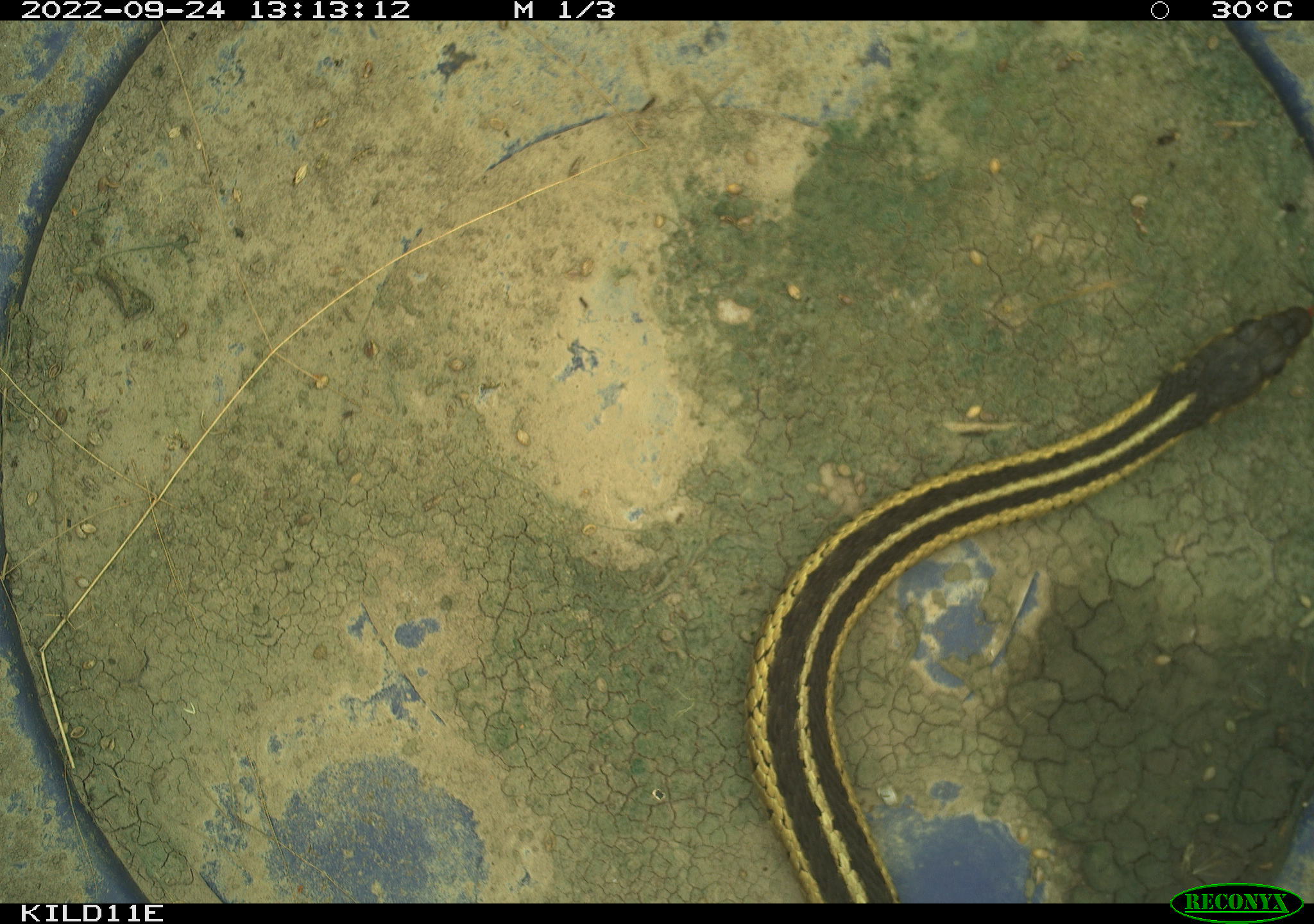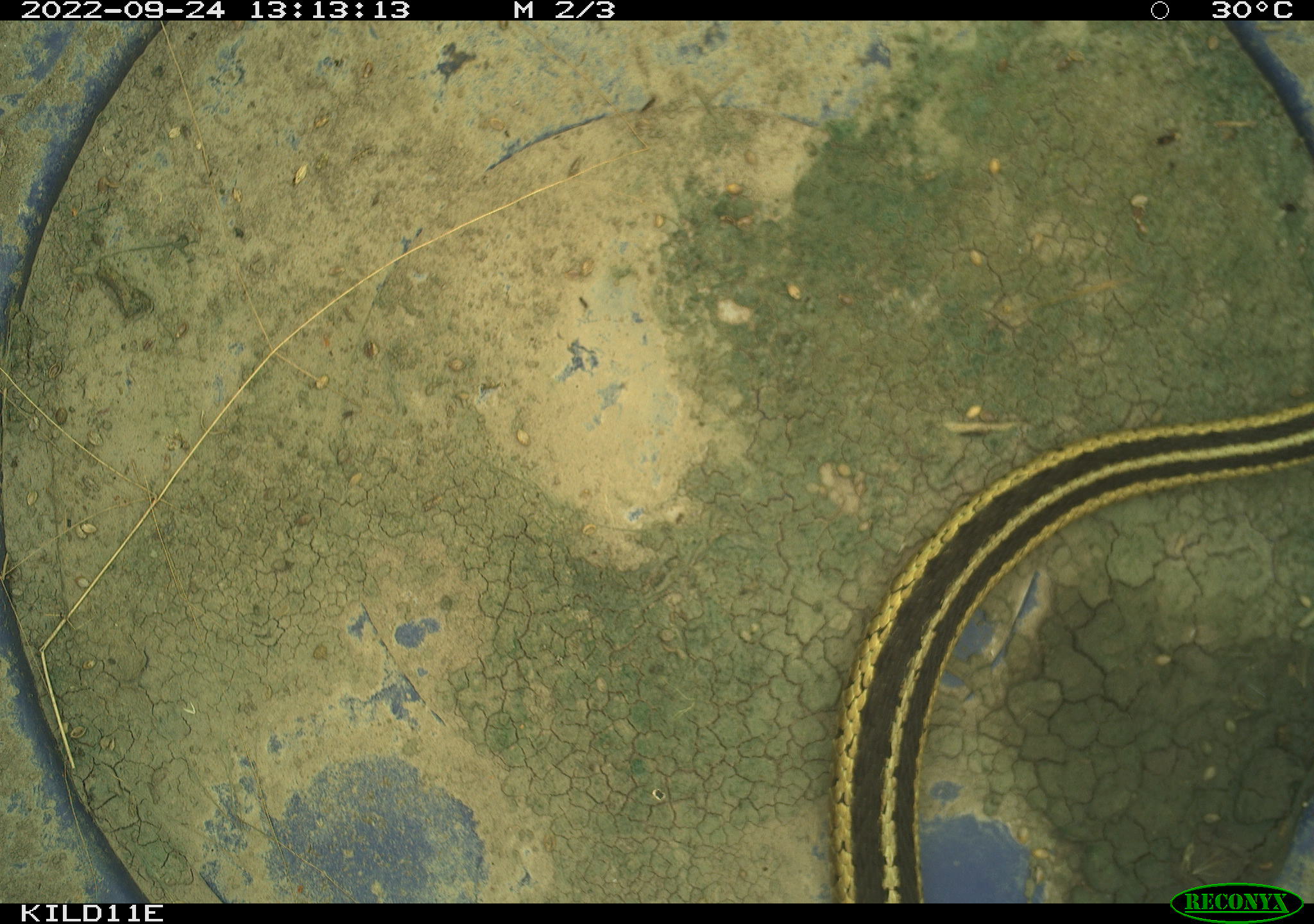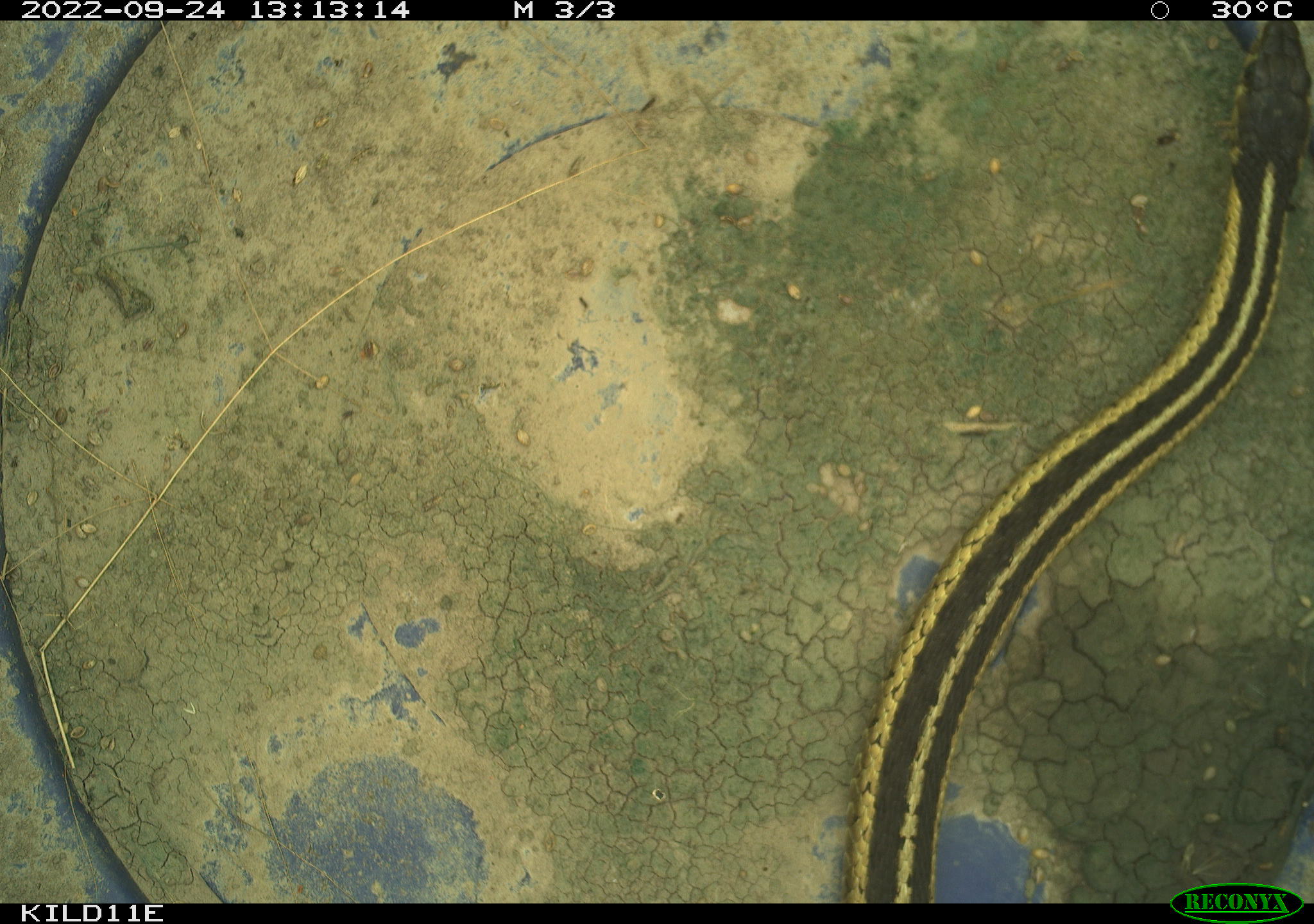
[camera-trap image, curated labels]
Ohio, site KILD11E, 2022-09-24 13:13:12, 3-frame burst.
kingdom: Animalia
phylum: Chordata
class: Reptilia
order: Squamata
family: Colubridae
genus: Thamnophis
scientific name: Thamnophis sirtalis sirtalis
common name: eastern gartersnake